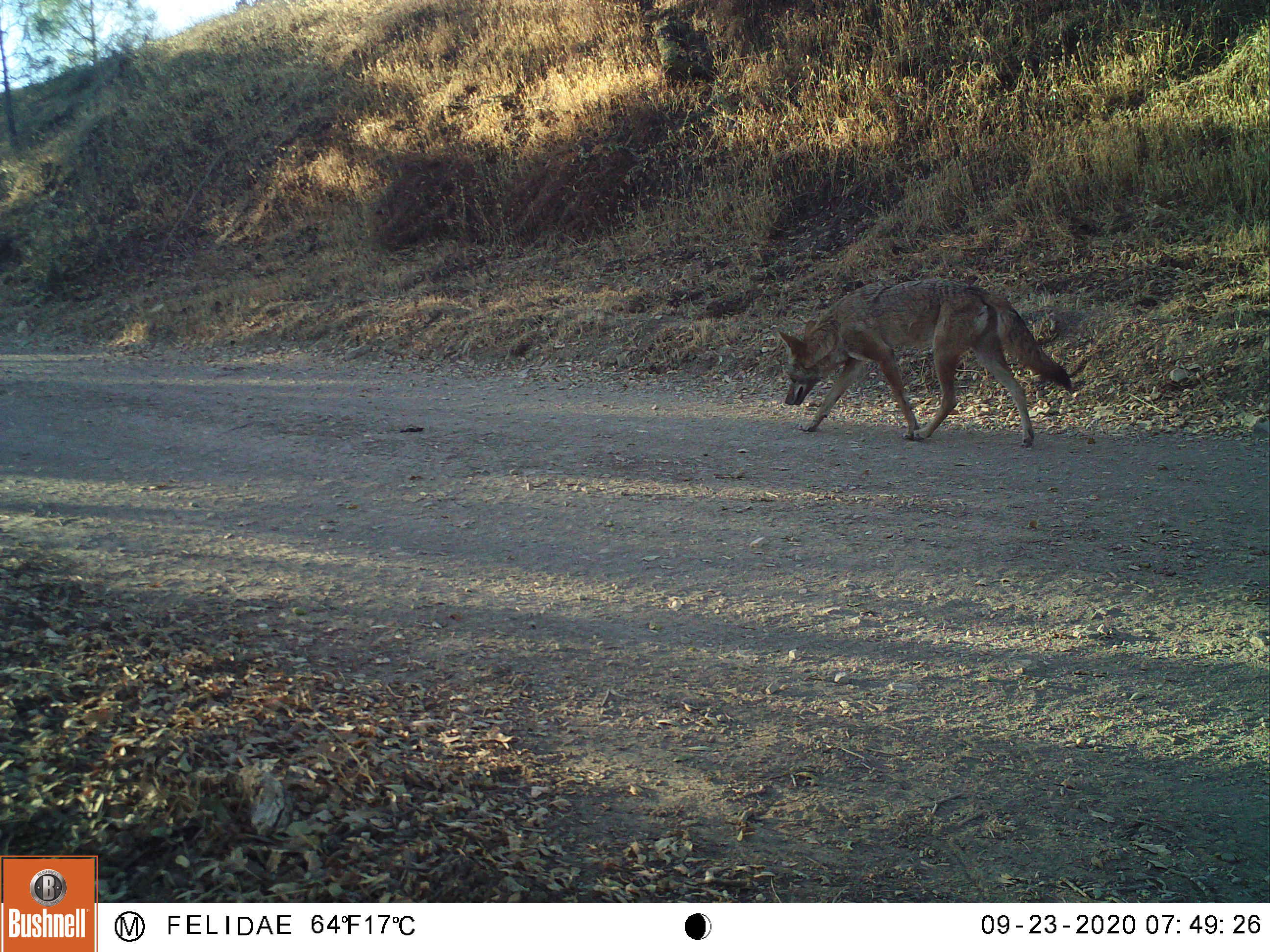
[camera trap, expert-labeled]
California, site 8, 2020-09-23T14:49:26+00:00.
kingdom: Animalia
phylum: Chordata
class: Mammalia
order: Carnivora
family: Canidae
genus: Canis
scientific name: Canis latrans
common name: coyote